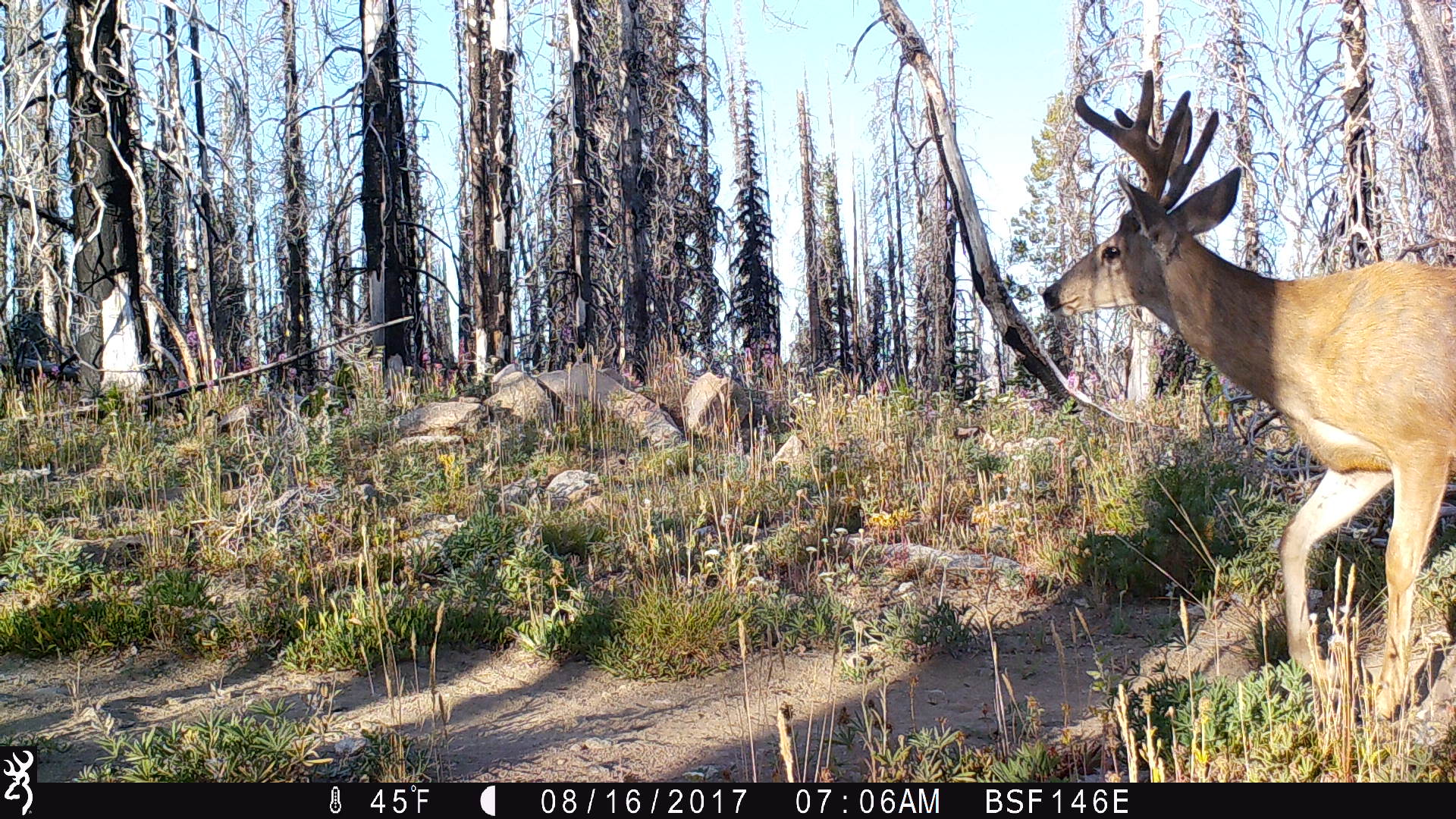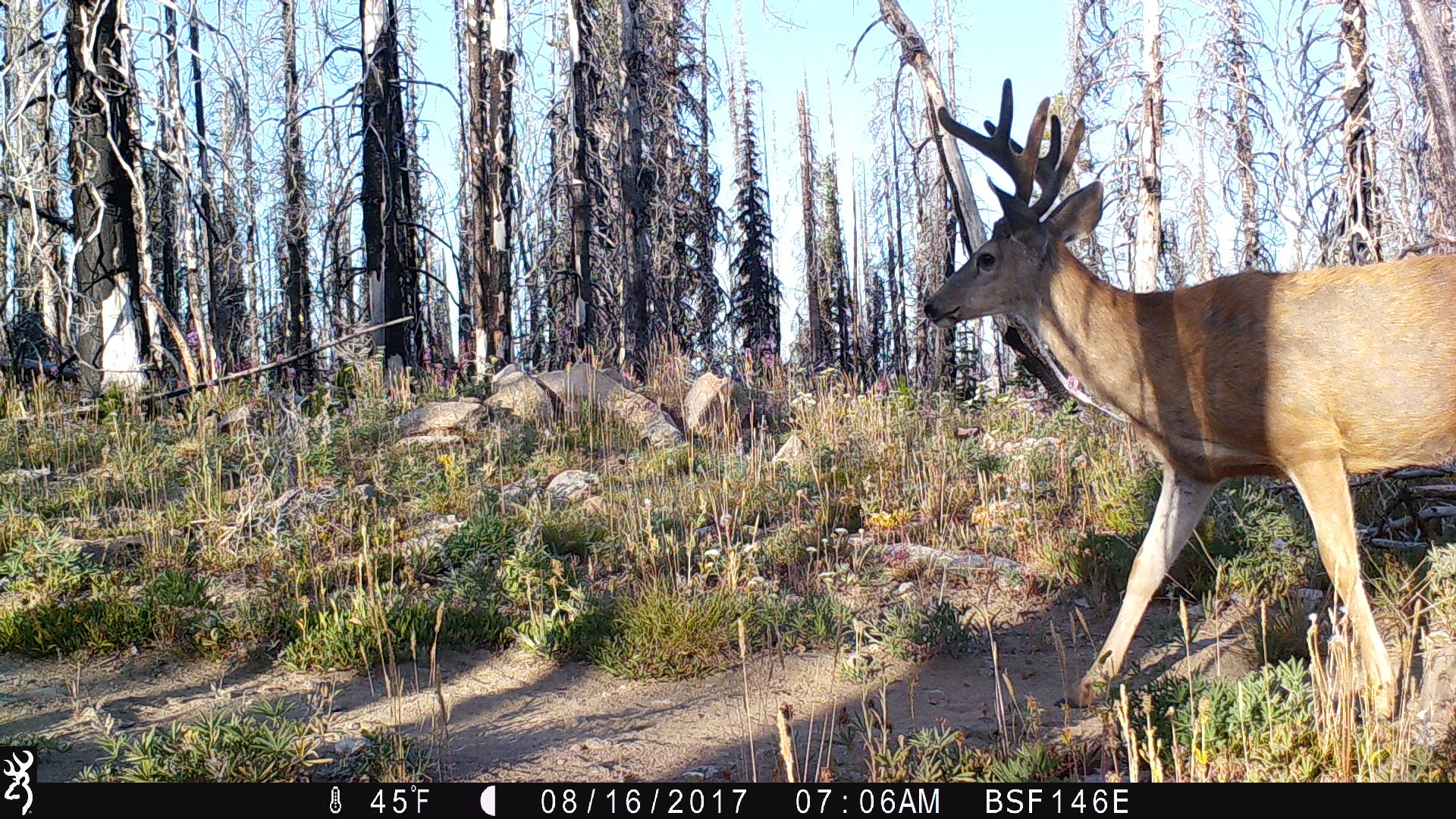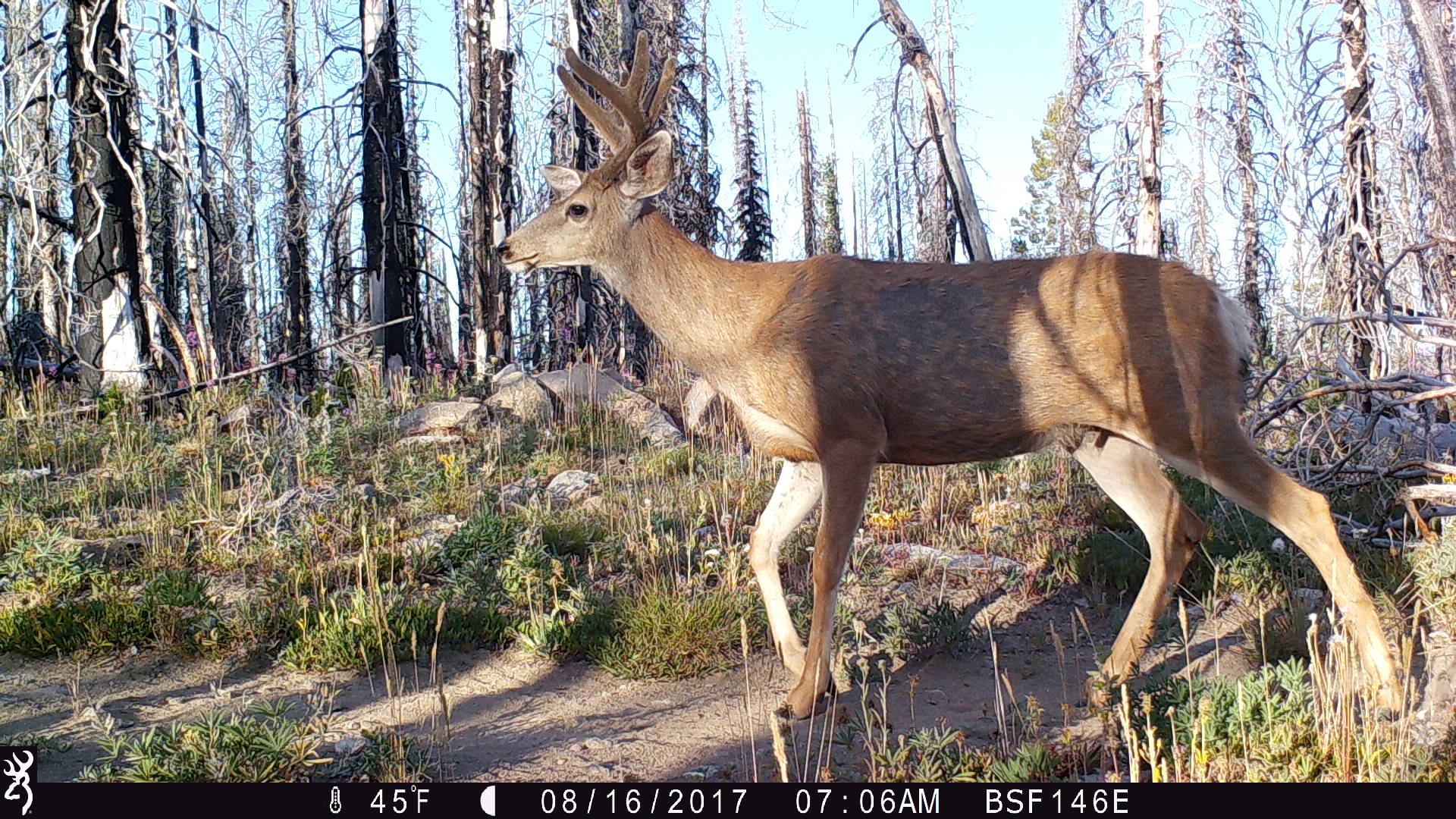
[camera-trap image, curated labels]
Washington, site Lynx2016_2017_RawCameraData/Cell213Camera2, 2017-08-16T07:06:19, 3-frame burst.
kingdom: Animalia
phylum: Chordata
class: Mammalia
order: Artiodactyla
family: Cervidae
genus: Odocoileus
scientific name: Odocoileus hemionus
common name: mule deer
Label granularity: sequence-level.